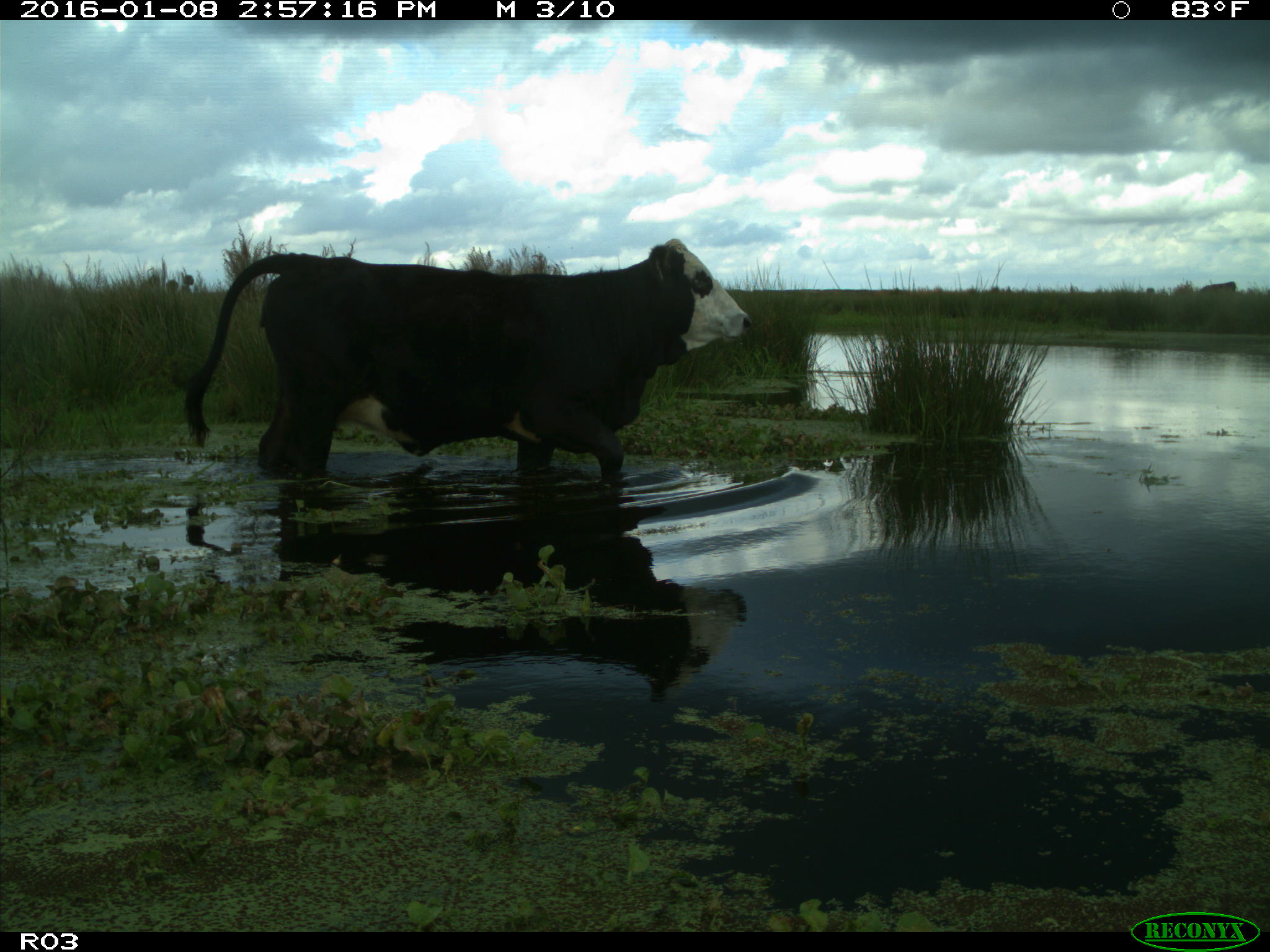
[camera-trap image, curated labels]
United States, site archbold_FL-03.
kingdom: Animalia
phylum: Chordata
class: Mammalia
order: Artiodactyla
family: Bovidae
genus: Bos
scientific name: Bos taurus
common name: domestic cow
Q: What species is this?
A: Bos taurus (domestic cow).